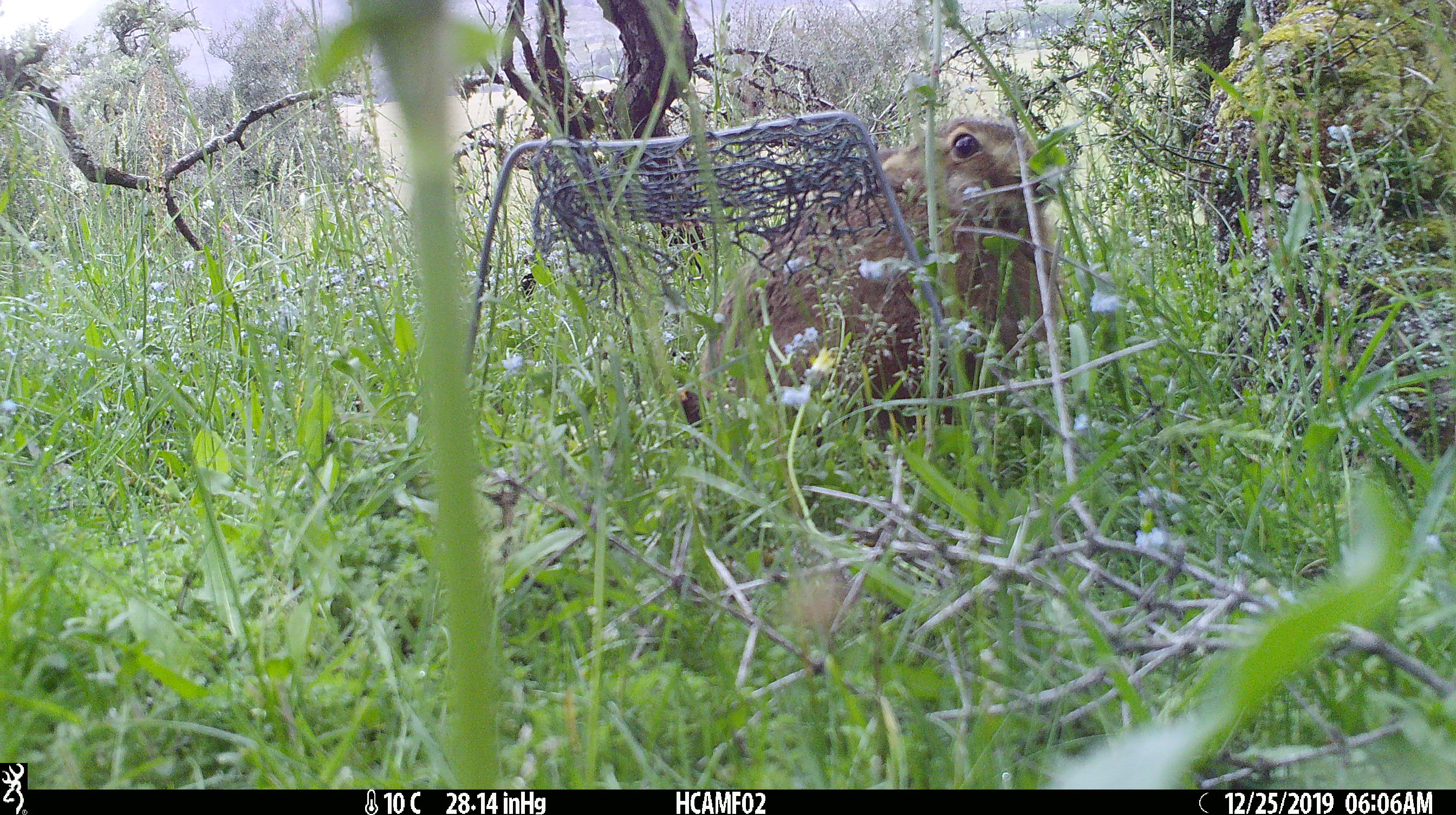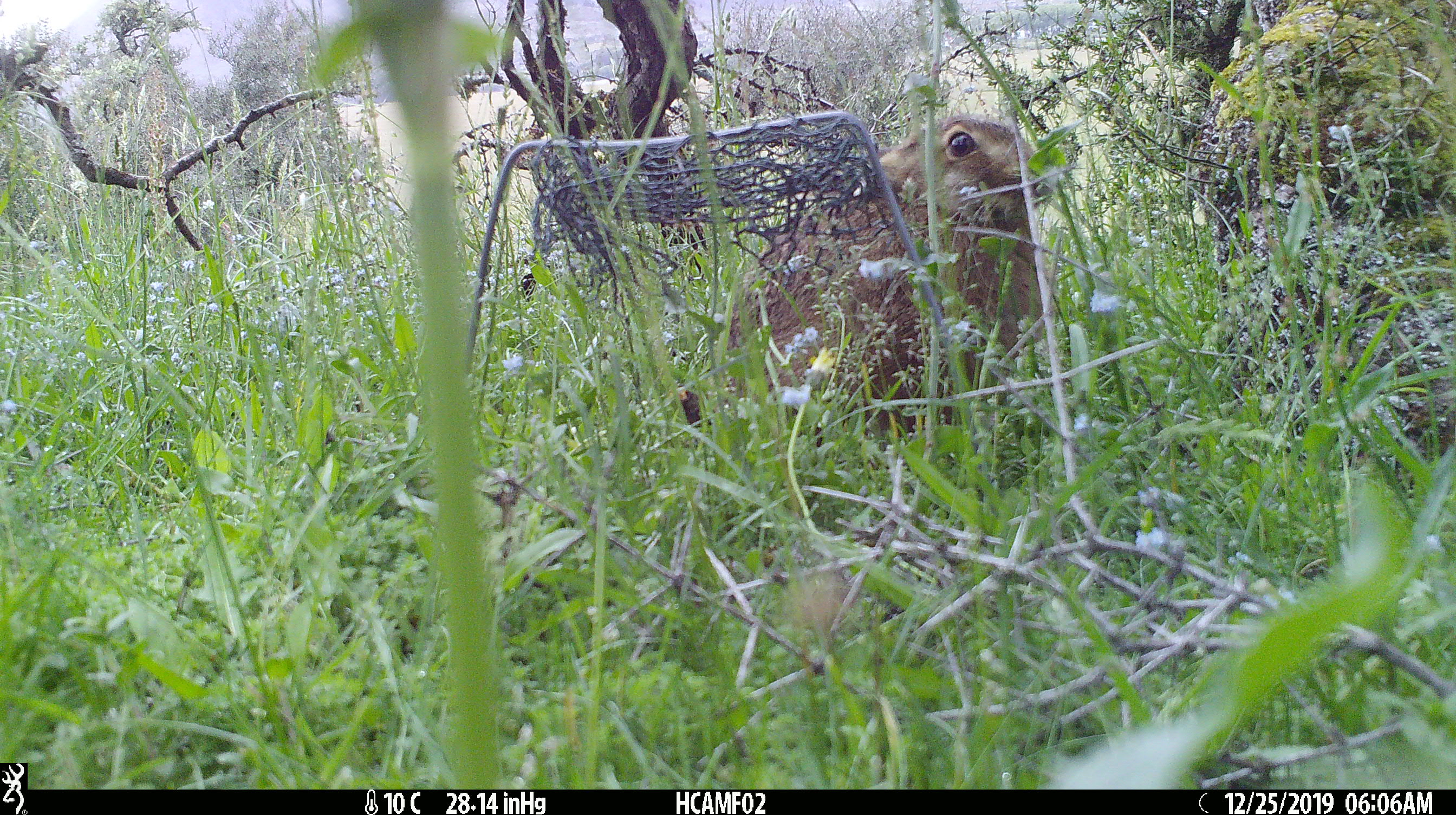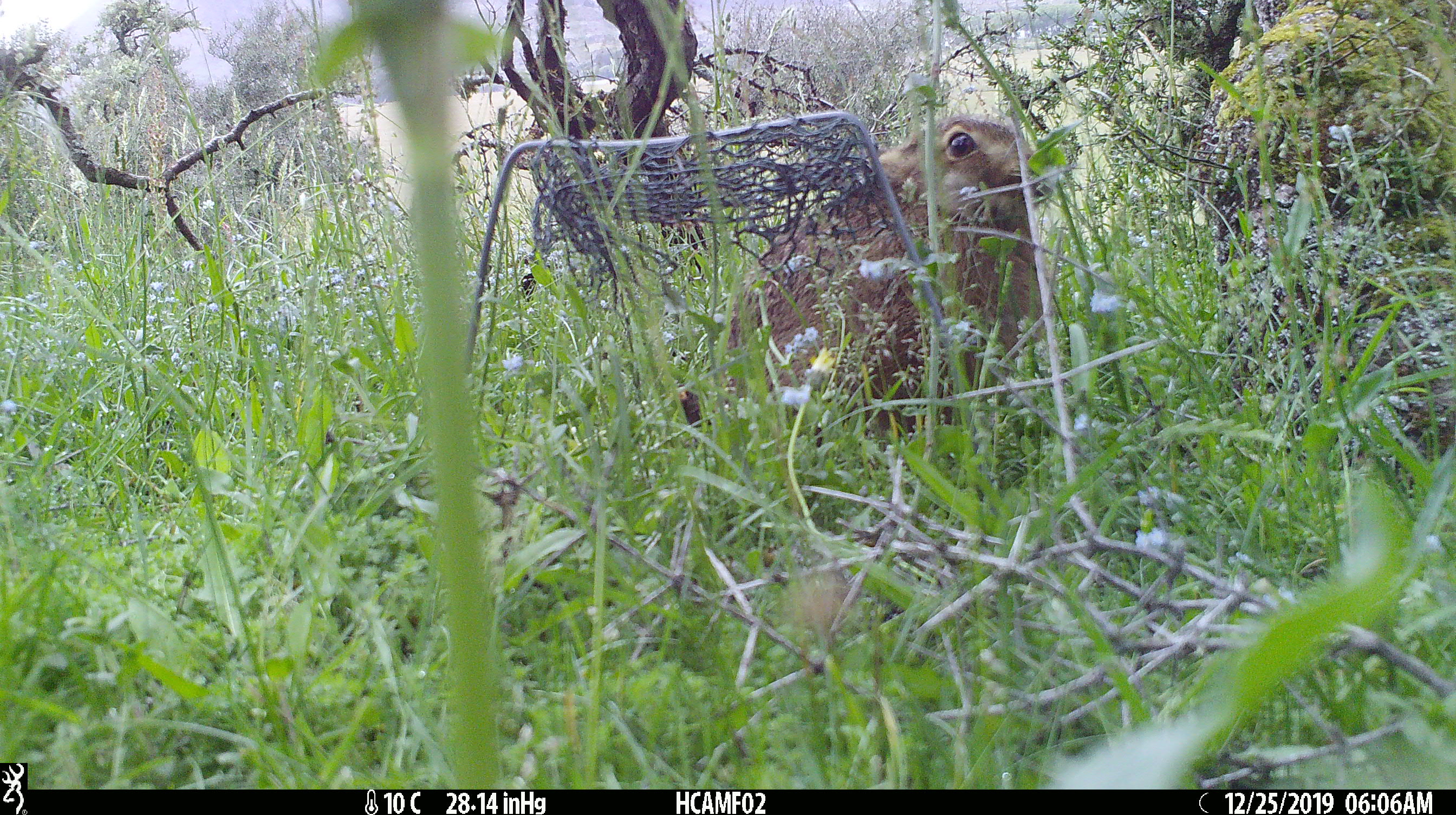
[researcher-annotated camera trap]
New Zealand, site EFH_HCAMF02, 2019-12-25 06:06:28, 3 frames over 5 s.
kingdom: Animalia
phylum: Chordata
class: Mammalia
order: Lagomorpha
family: Leporidae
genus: Oryctolagus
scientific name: Oryctolagus cuniculus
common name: european rabbit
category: rabbit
Rabbit (european rabbit) (Oryctolagus cuniculus).